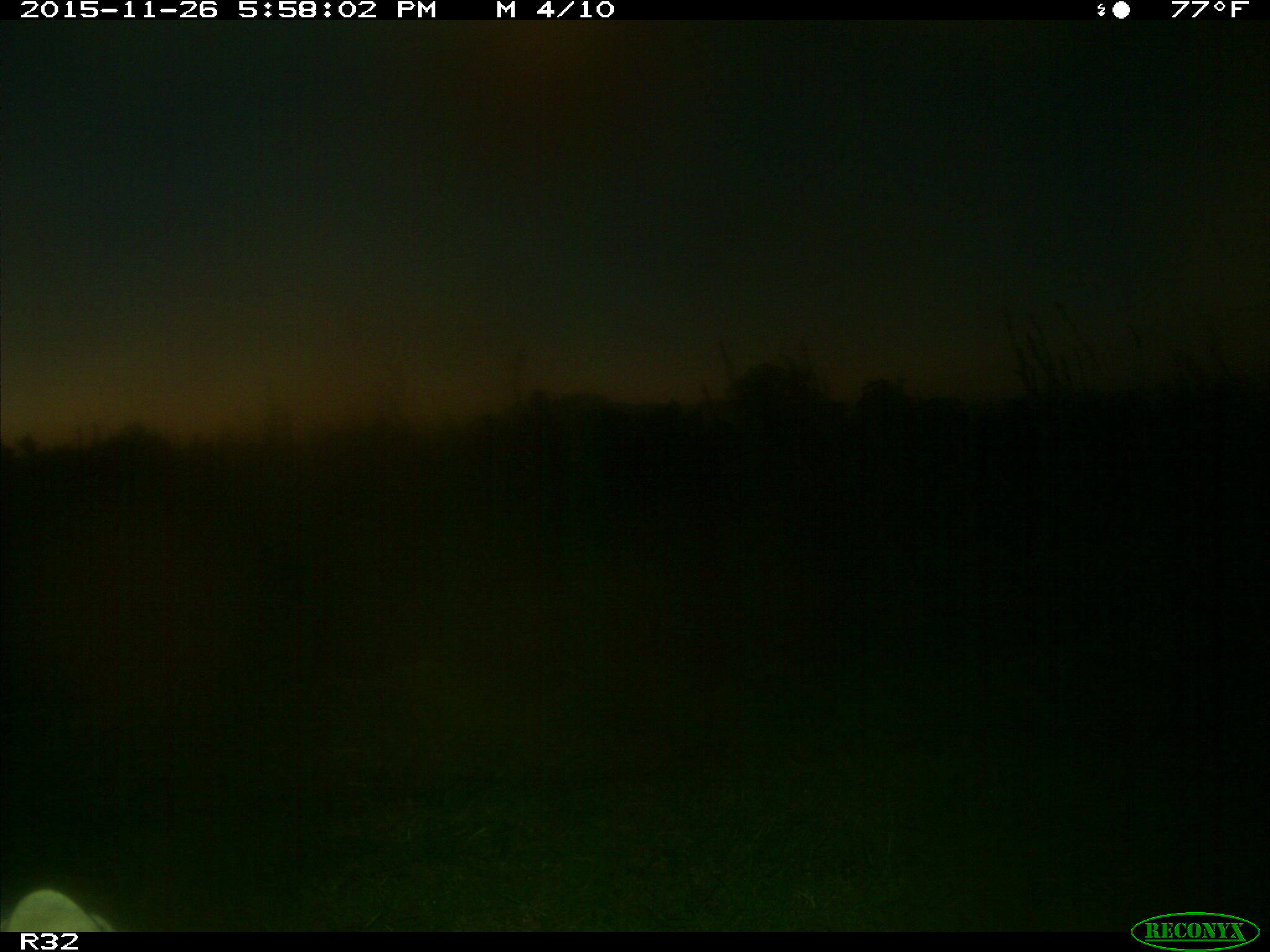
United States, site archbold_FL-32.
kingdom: Animalia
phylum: Chordata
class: Mammalia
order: Carnivora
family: Felidae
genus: Lynx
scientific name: Lynx rufus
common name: bobcat